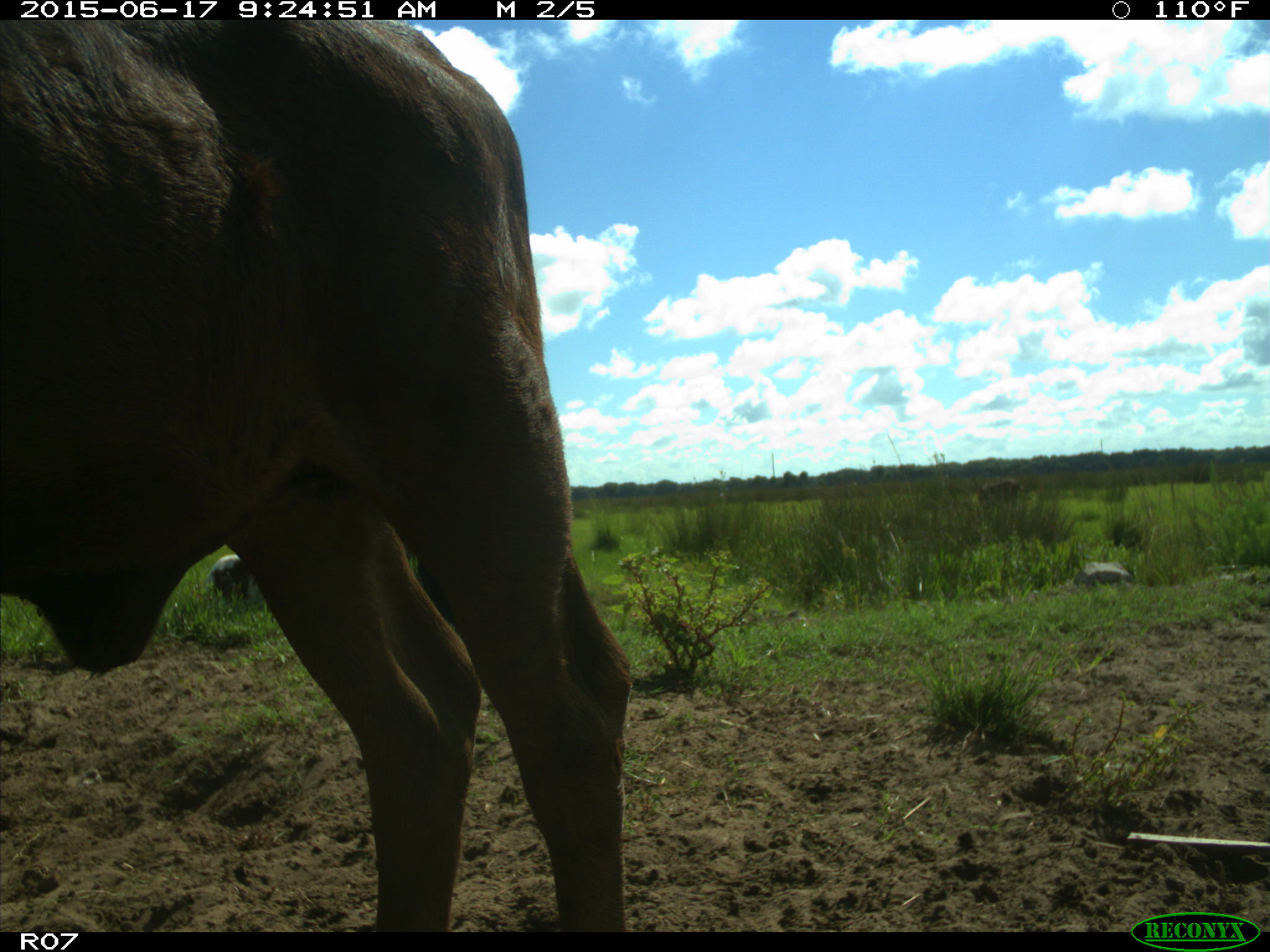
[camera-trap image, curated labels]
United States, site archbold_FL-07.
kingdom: Animalia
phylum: Chordata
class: Mammalia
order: Artiodactyla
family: Bovidae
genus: Bos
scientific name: Bos taurus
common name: domestic cow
Bos taurus (domestic cow).